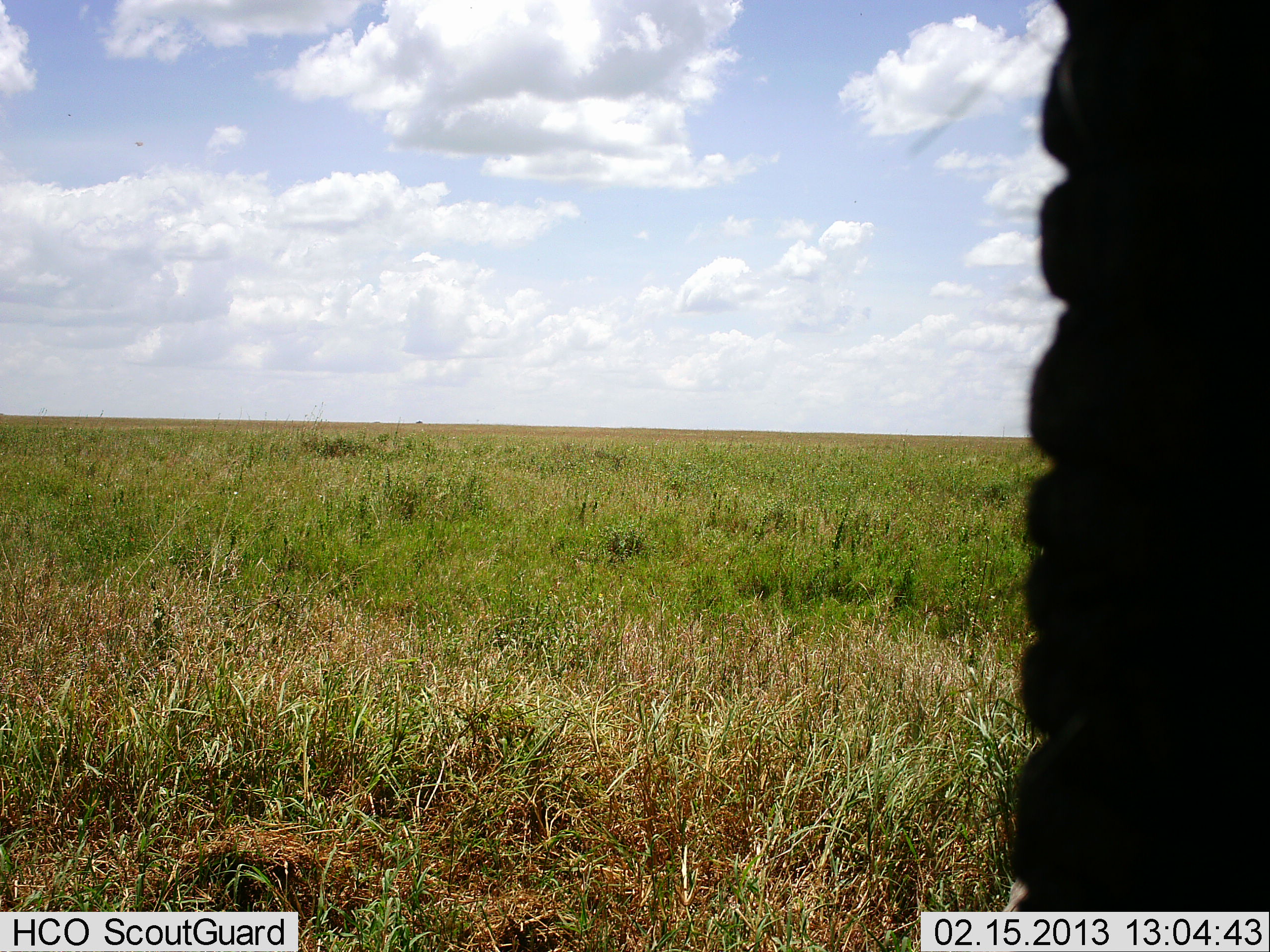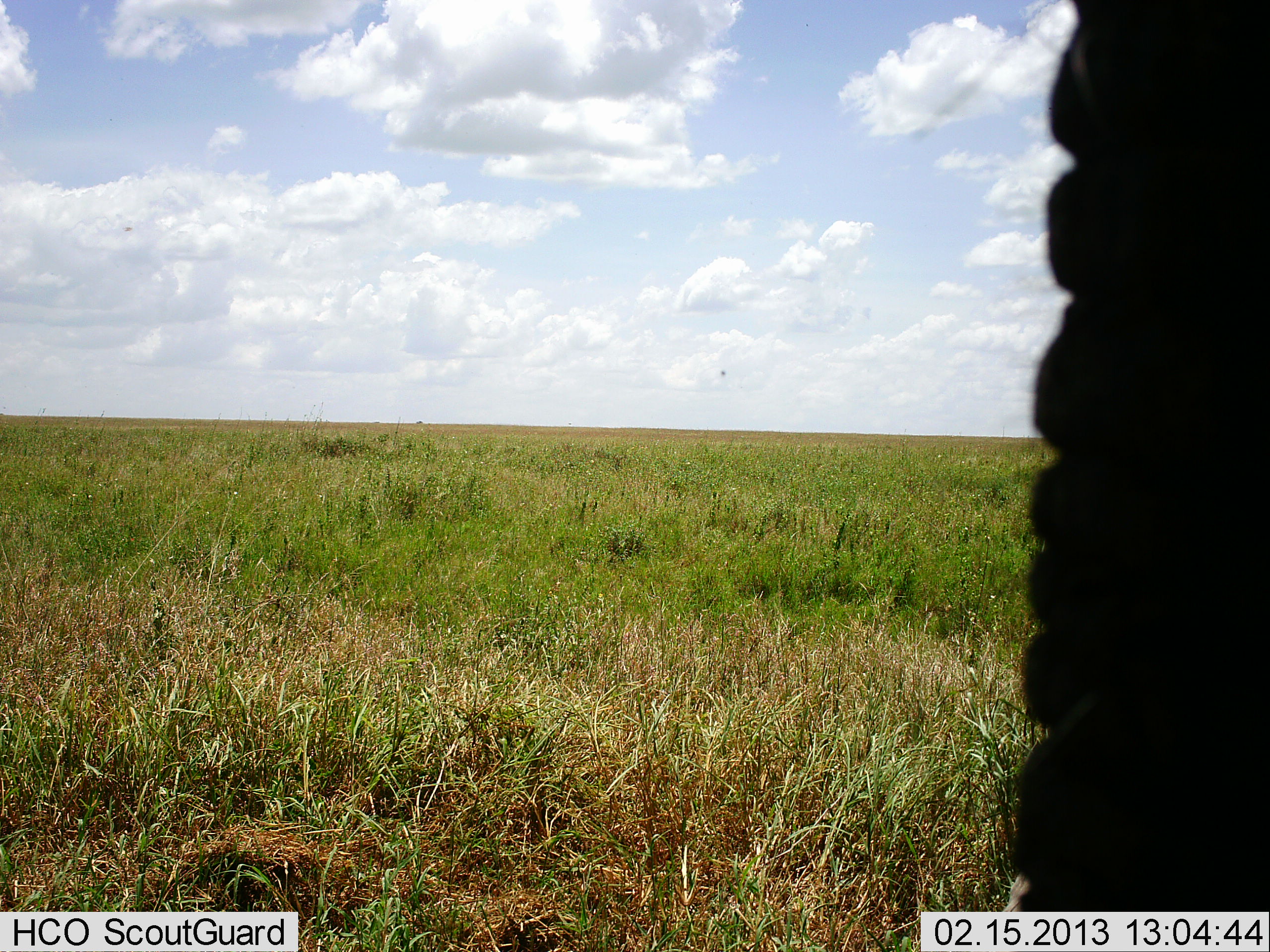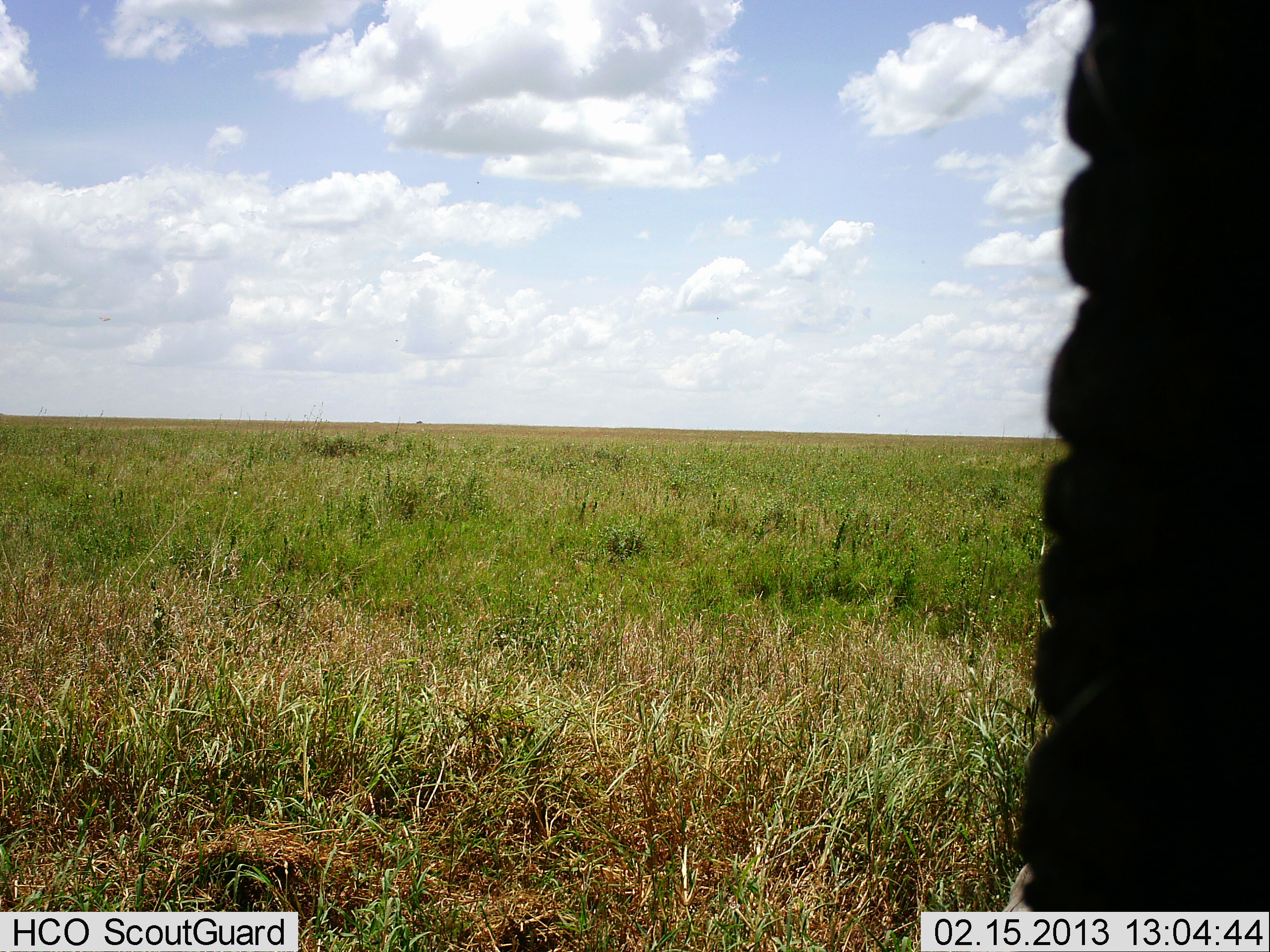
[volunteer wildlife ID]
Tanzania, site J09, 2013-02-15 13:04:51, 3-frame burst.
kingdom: Animalia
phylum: Chordata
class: Mammalia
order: Proboscidea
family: Elephantidae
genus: Loxodonta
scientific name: Loxodonta africana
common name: african bush elephant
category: elephant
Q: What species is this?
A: Elephant (african bush elephant) (Loxodonta africana).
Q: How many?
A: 1.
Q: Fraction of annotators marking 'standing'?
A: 92%.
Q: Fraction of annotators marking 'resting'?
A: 4%.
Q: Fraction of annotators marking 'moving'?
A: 0%.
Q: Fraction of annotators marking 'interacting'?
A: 4%.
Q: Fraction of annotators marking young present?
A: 0%.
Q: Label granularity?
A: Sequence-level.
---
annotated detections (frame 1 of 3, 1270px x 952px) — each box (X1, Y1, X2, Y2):
animal: (990, 0, 1270, 952)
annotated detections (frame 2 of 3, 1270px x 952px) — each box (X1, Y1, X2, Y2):
animal: (1000, 0, 1270, 952)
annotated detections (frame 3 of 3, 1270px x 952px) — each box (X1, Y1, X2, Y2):
animal: (998, 0, 1270, 952)